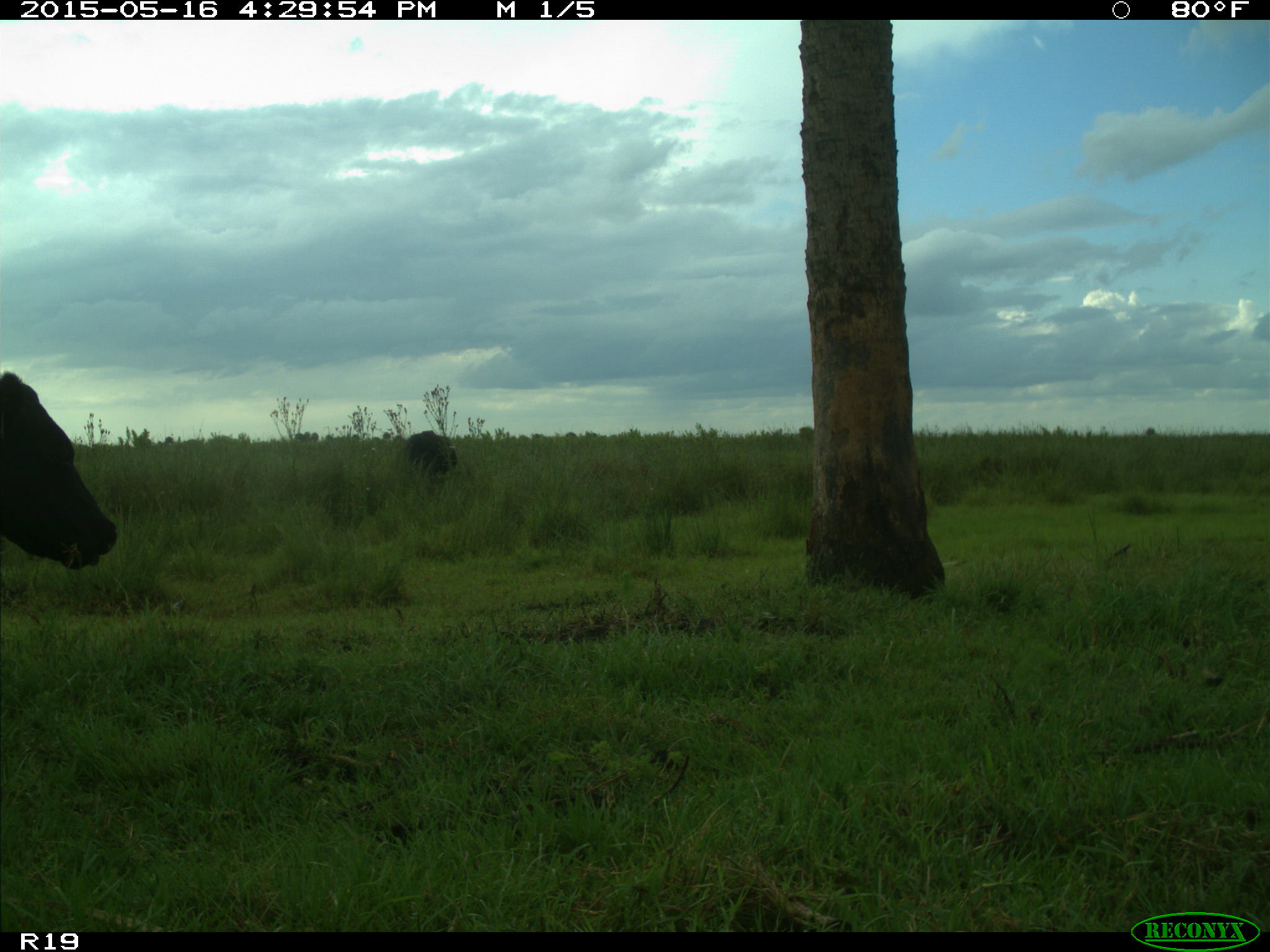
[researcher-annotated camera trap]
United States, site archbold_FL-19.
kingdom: Animalia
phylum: Chordata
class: Mammalia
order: Artiodactyla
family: Bovidae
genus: Bos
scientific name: Bos taurus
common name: domestic cow